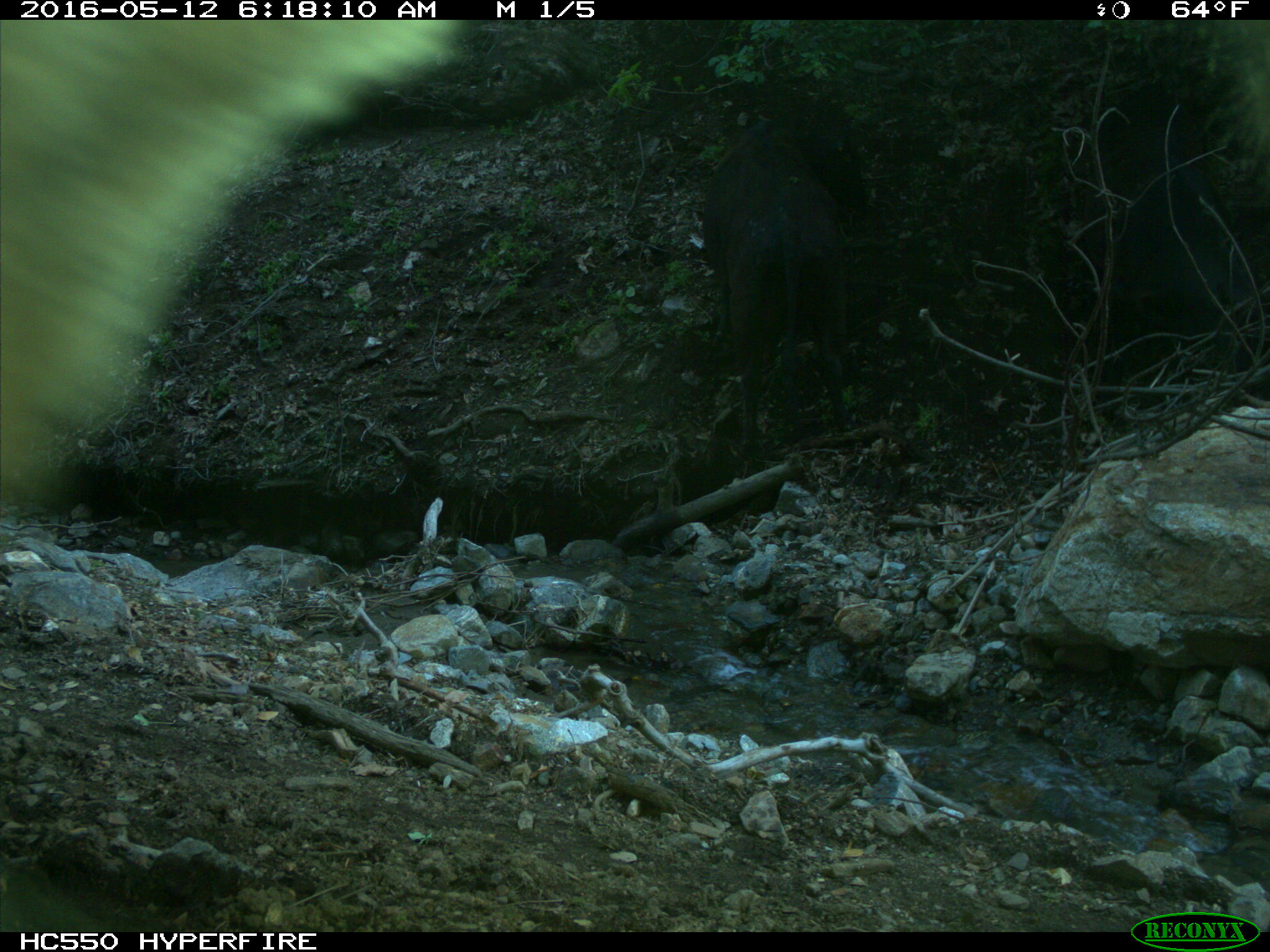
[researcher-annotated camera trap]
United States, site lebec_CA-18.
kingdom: Animalia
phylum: Chordata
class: Mammalia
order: Artiodactyla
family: Bovidae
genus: Bos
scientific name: Bos taurus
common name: domestic cow